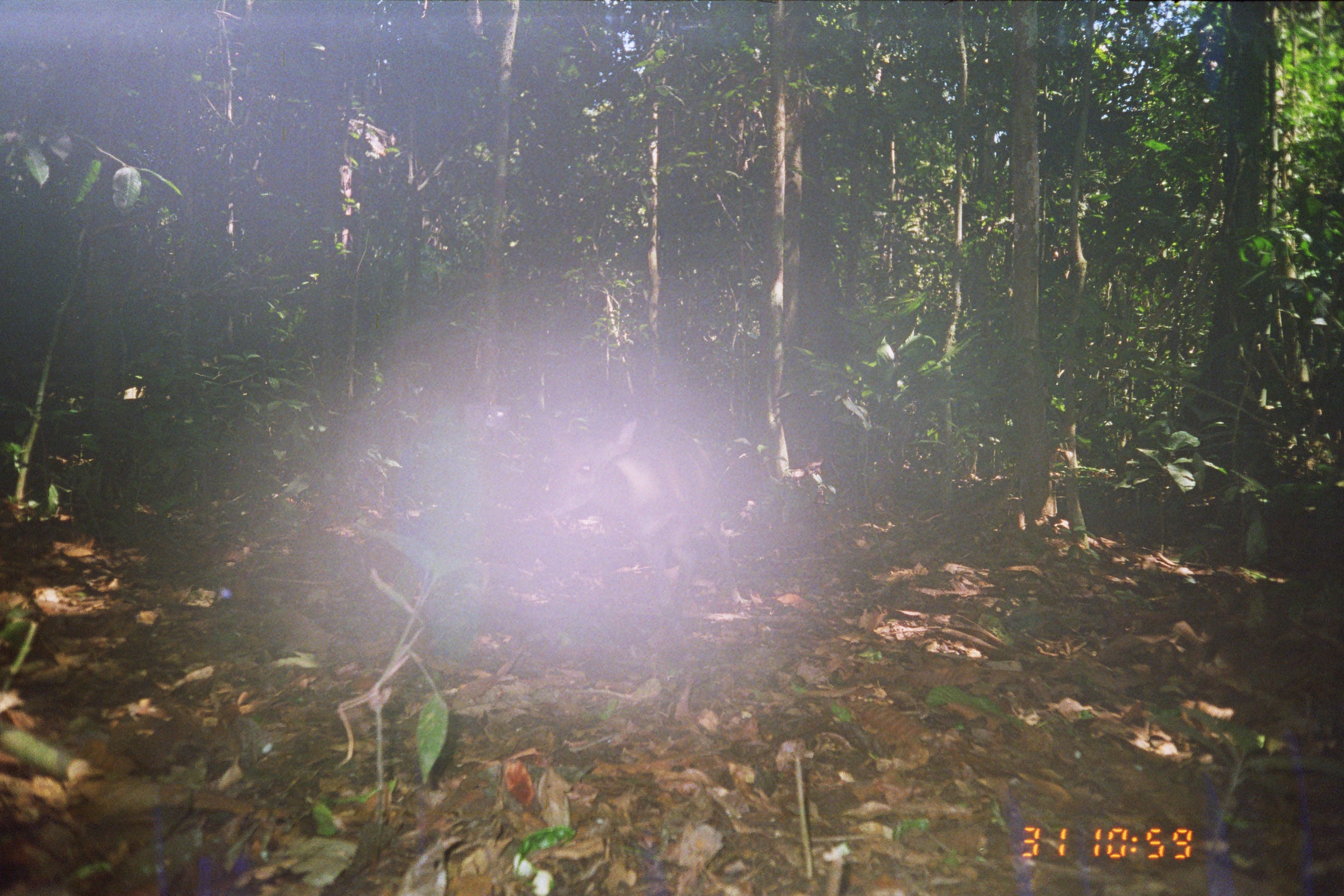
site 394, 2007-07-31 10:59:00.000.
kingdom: Animalia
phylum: Chordata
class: Mammalia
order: Artiodactyla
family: Cervidae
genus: Mazama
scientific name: Mazama gouazoubira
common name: gray brocket